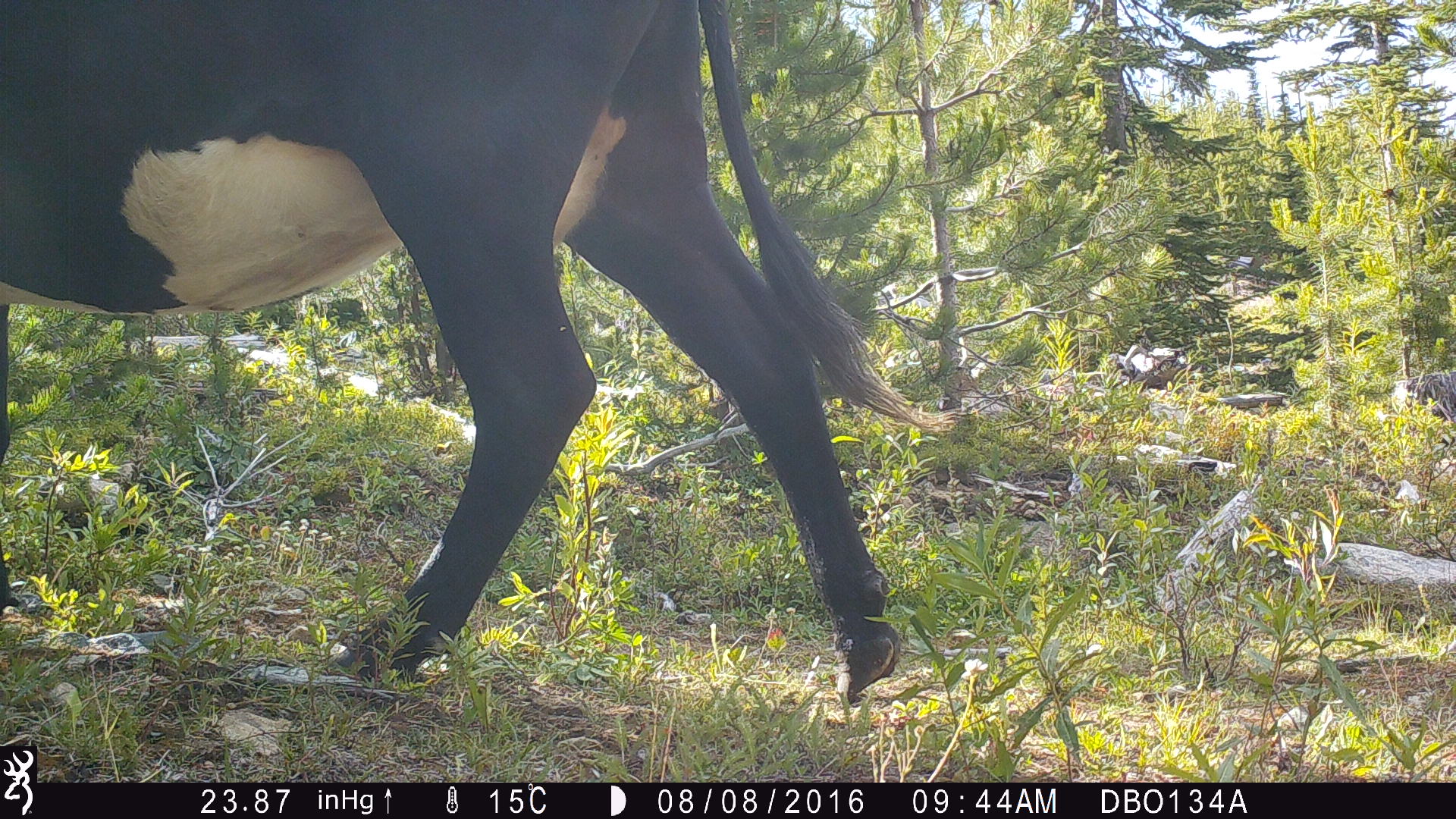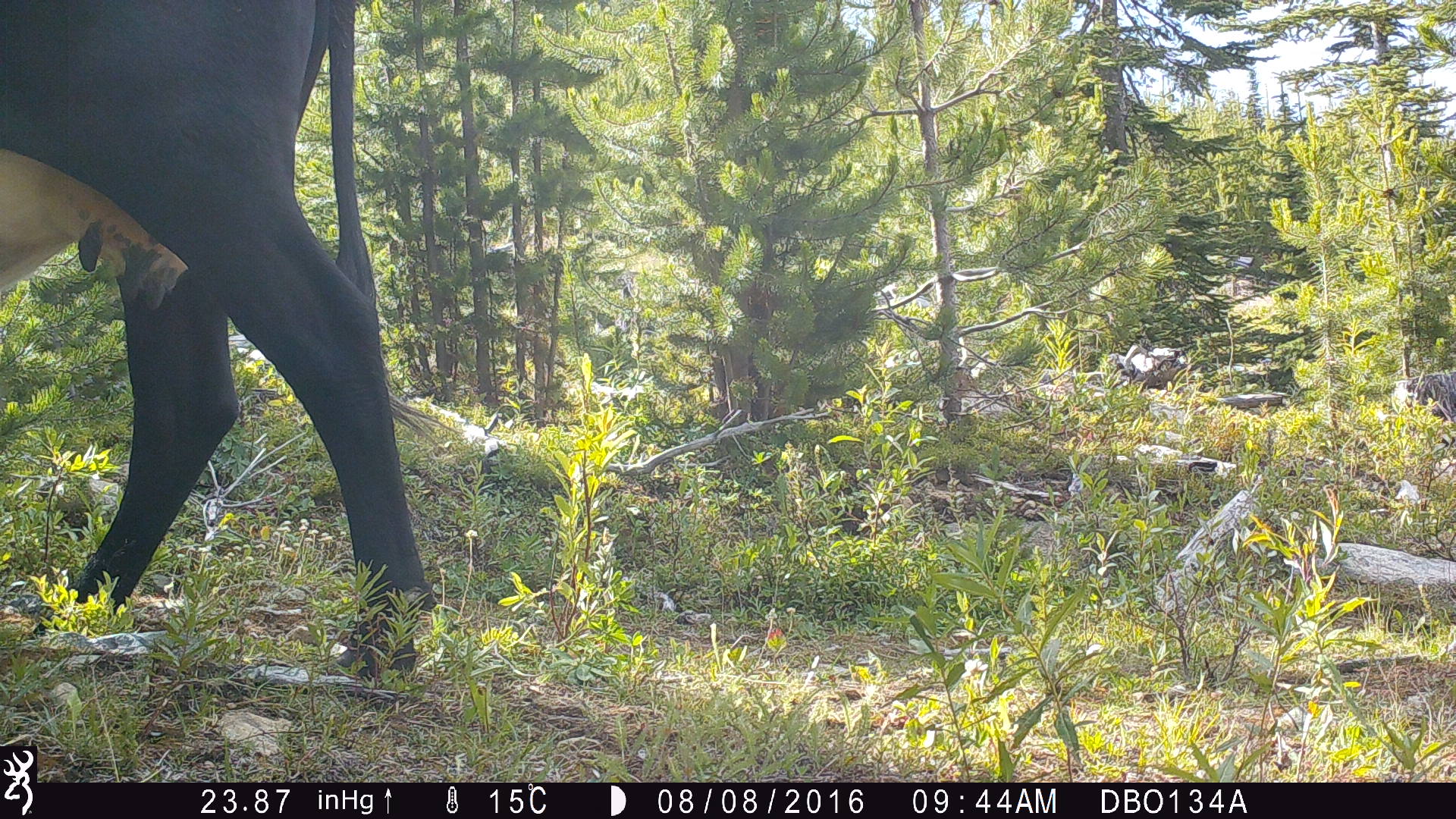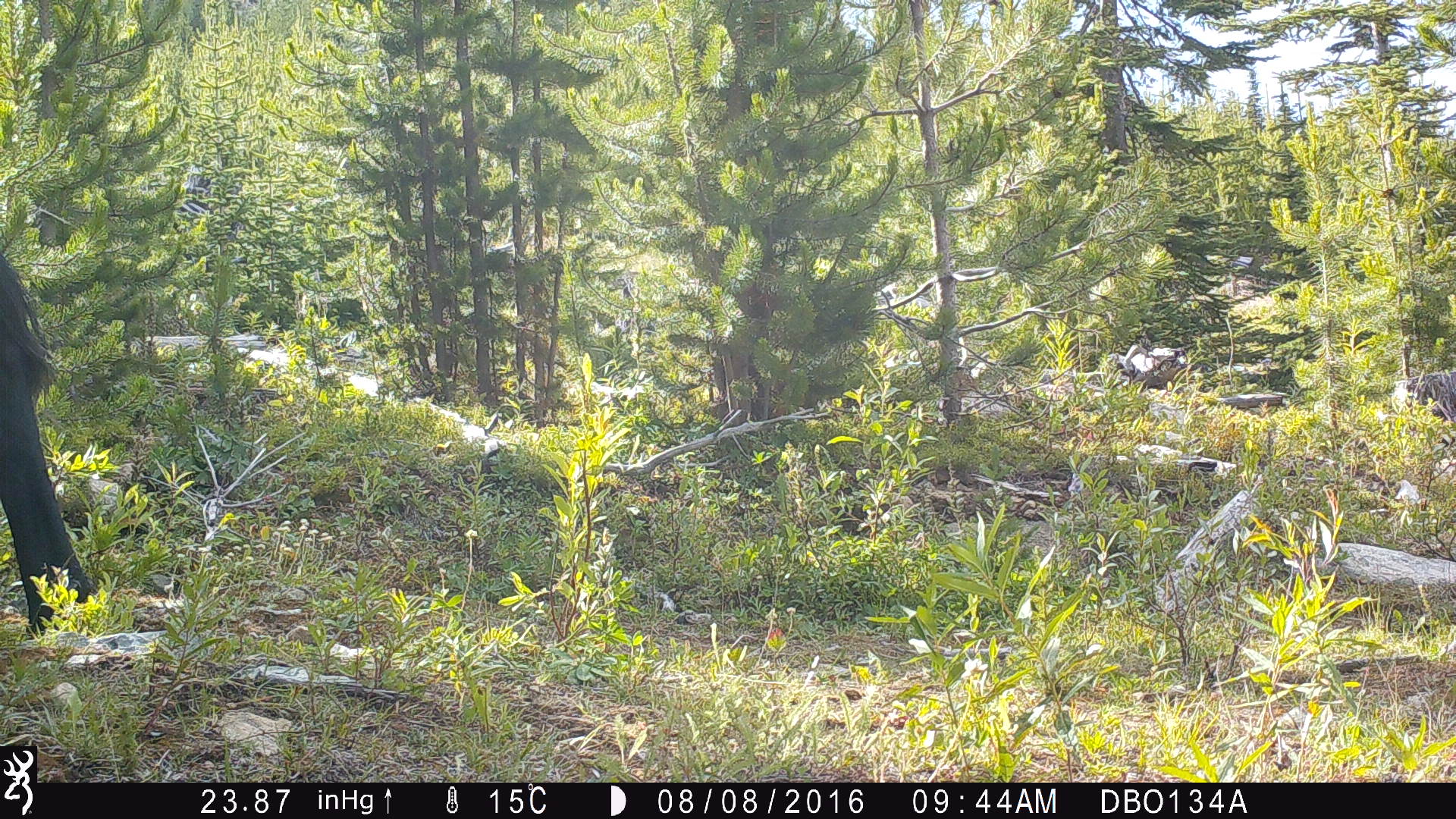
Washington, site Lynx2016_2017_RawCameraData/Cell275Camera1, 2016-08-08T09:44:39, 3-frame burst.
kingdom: Animalia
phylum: Chordata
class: Mammalia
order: Artiodactyla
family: Bovidae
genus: Bos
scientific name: Bos taurus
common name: domestic cattle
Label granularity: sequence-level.